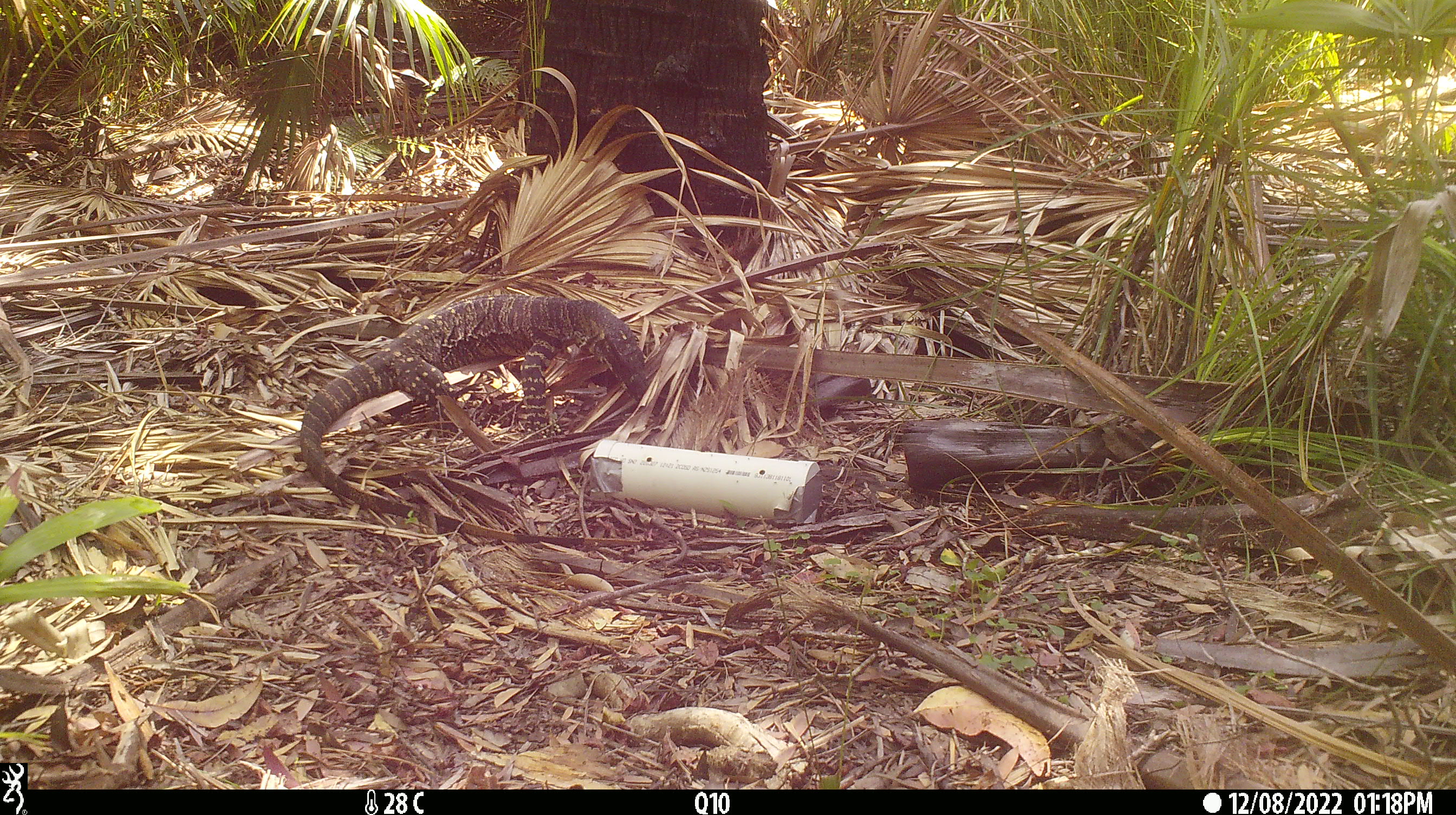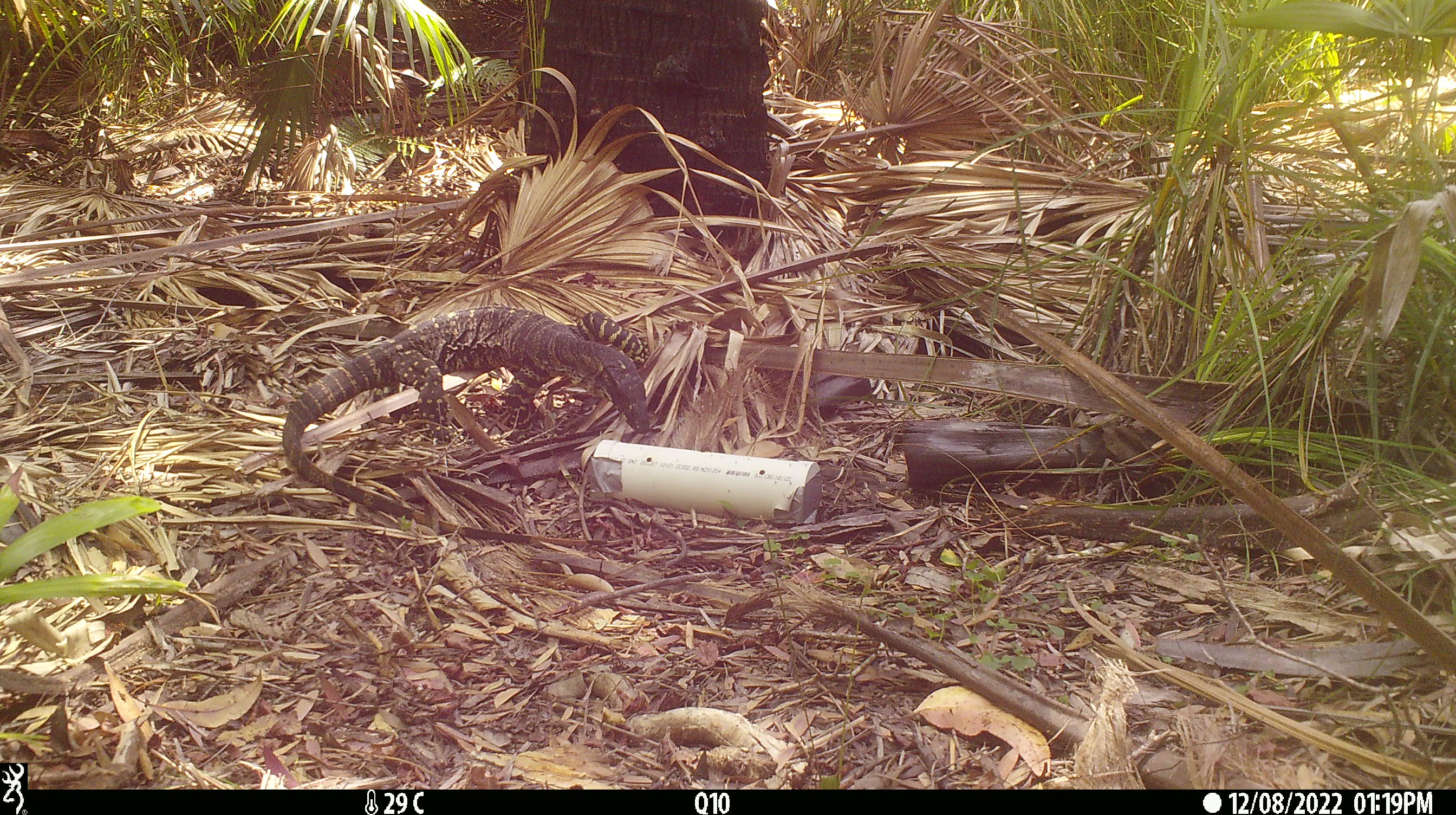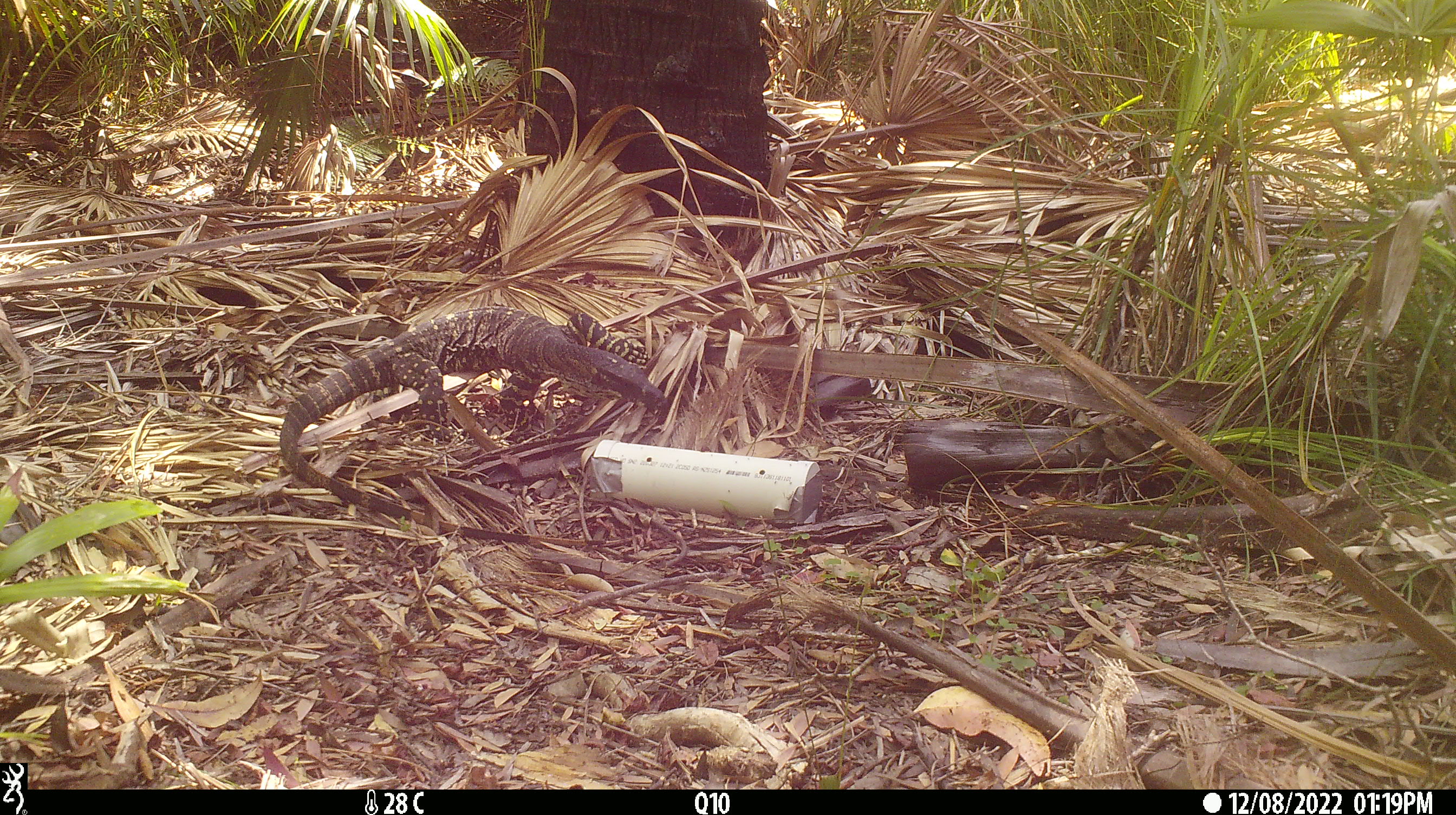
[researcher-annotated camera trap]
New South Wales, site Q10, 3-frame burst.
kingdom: Animalia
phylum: Chordata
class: Reptilia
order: Squamata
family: Varanidae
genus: Varanus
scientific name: Varanus varius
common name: lace monitor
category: goanna